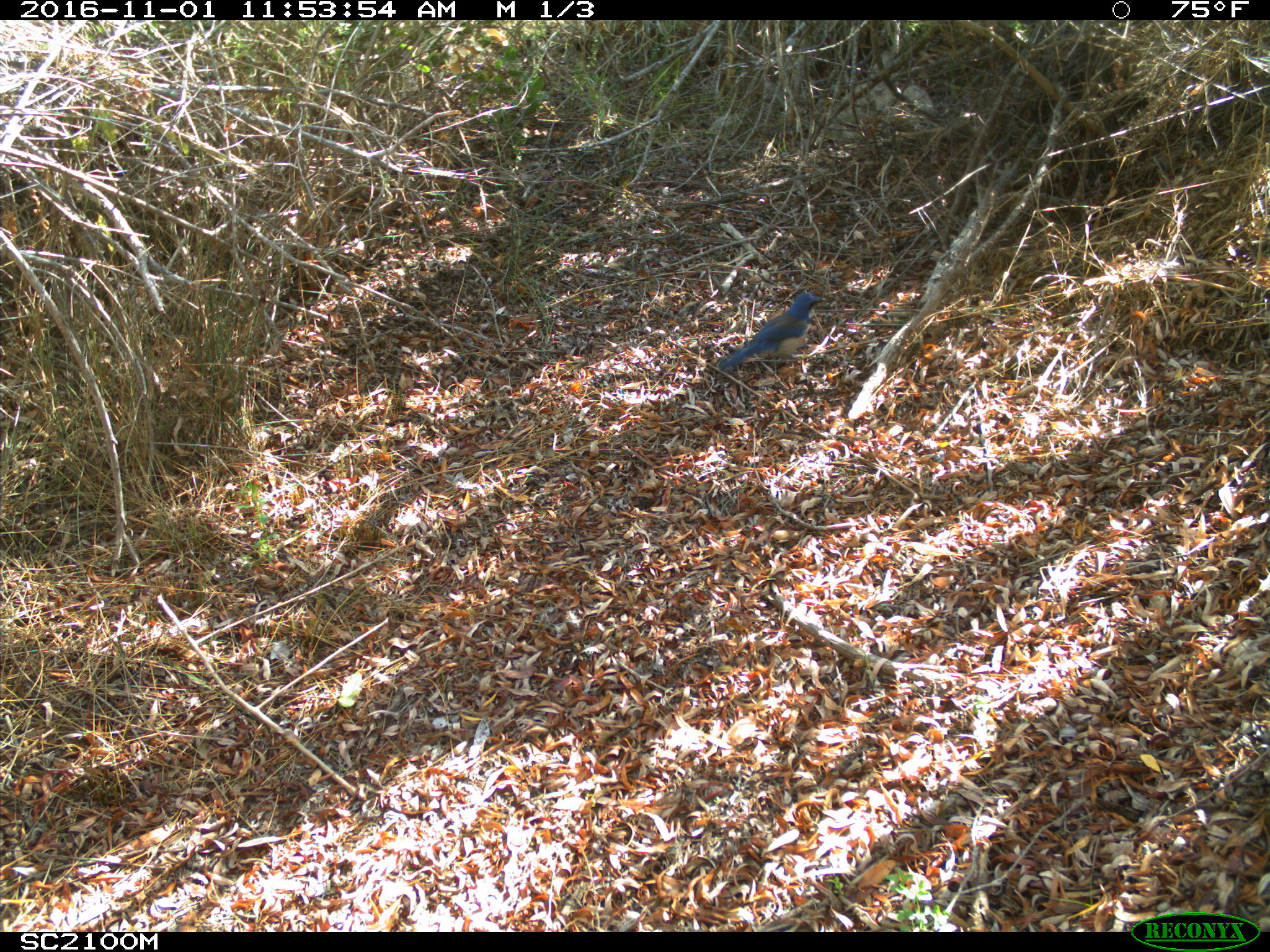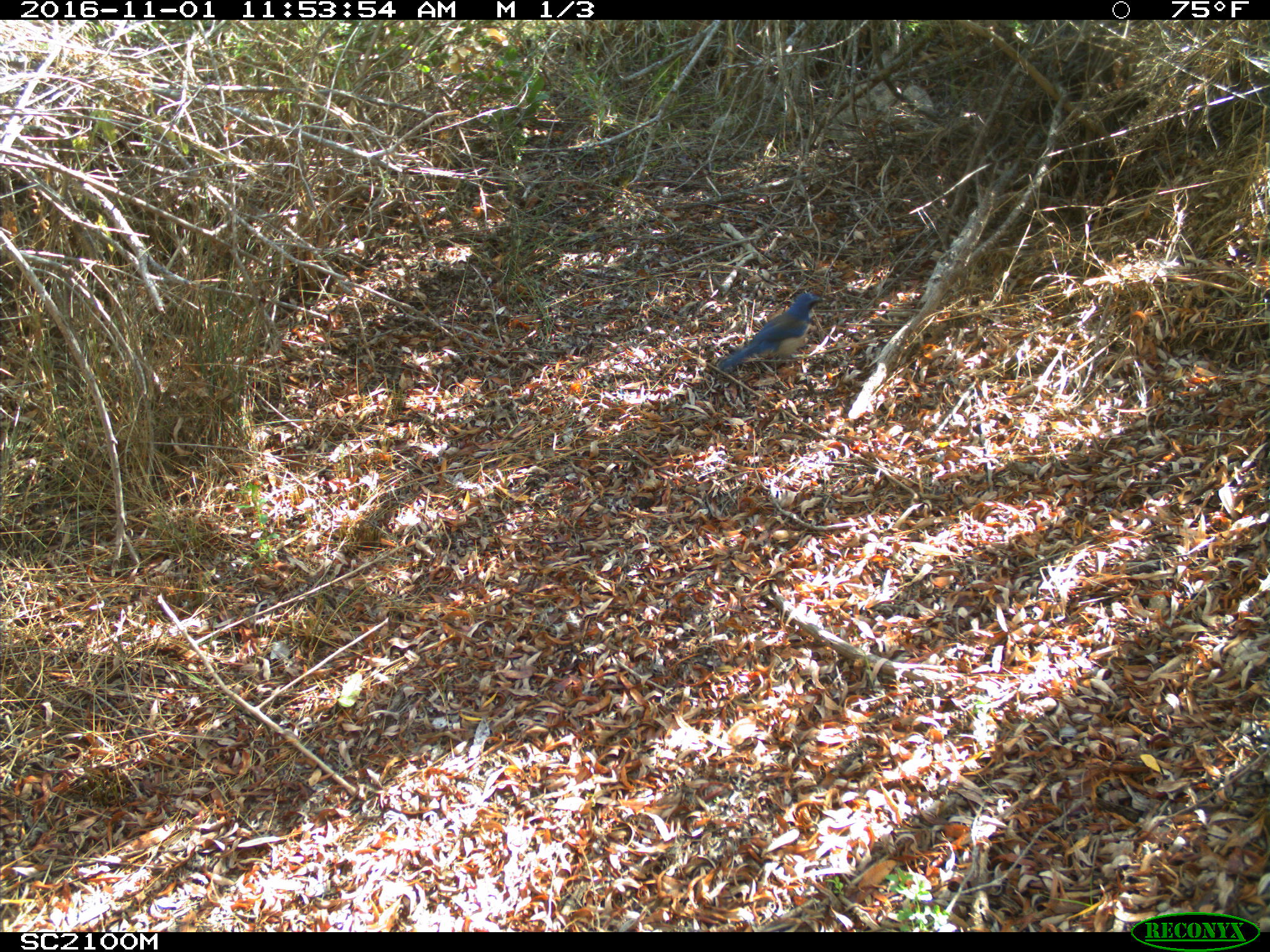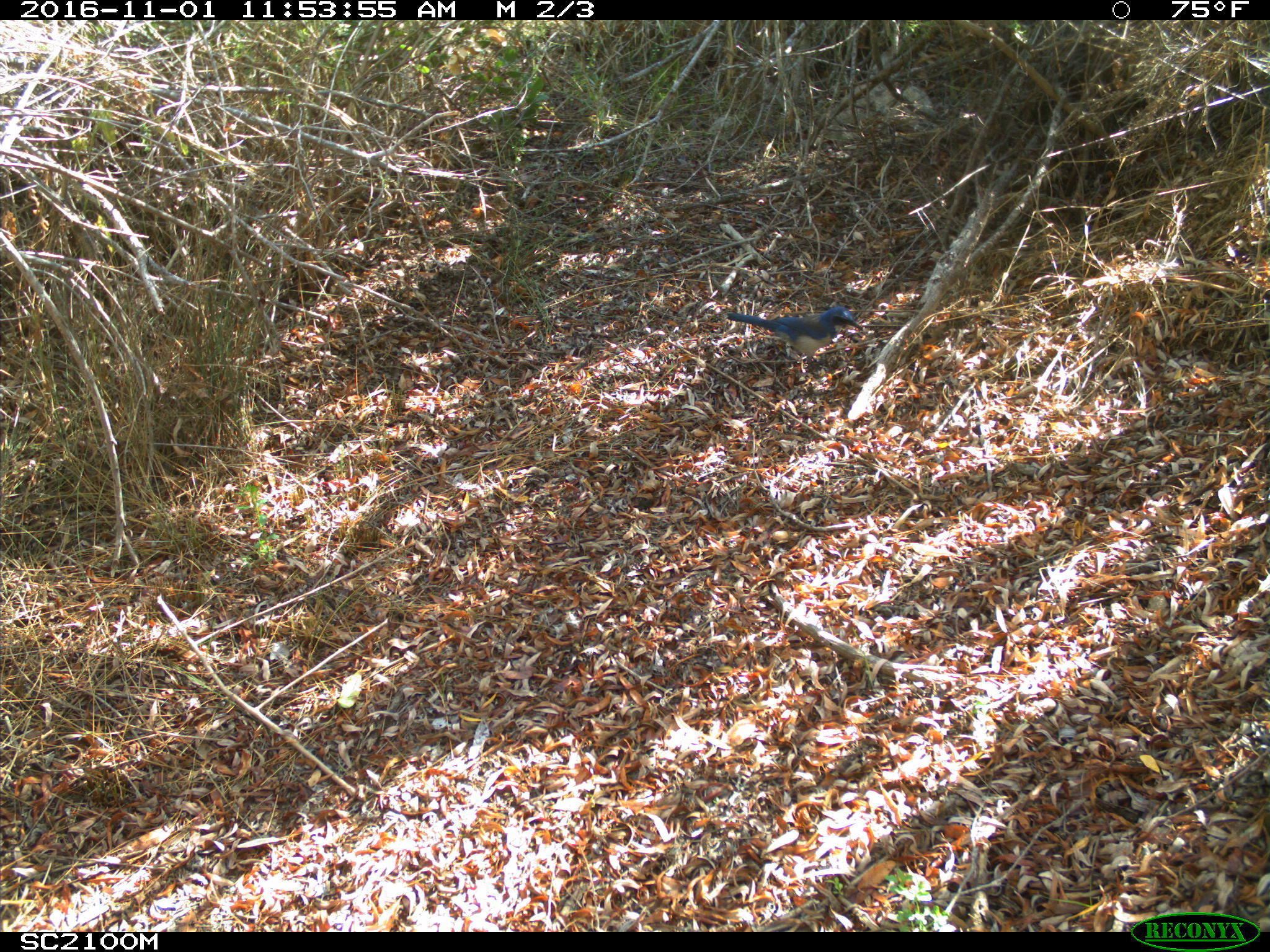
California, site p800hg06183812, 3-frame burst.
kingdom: Animalia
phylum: Chordata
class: Aves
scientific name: Aves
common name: bird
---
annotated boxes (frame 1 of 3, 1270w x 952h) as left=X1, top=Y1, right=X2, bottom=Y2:
bird: left=719, top=292, right=823, bottom=368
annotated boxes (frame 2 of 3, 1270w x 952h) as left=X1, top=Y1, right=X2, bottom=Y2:
bird: left=719, top=293, right=828, bottom=372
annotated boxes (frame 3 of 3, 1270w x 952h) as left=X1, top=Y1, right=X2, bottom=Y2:
bird: left=727, top=306, right=866, bottom=378